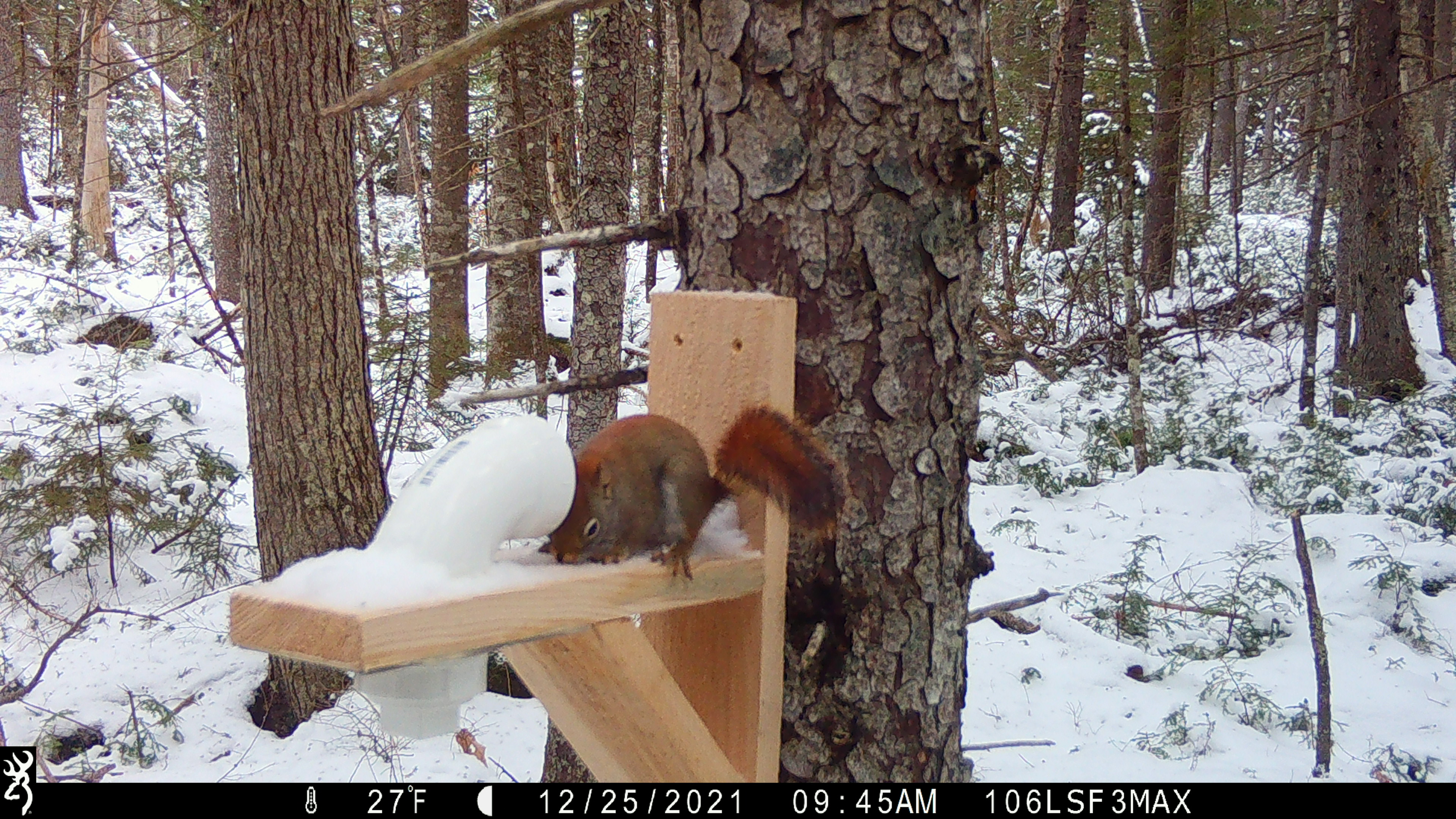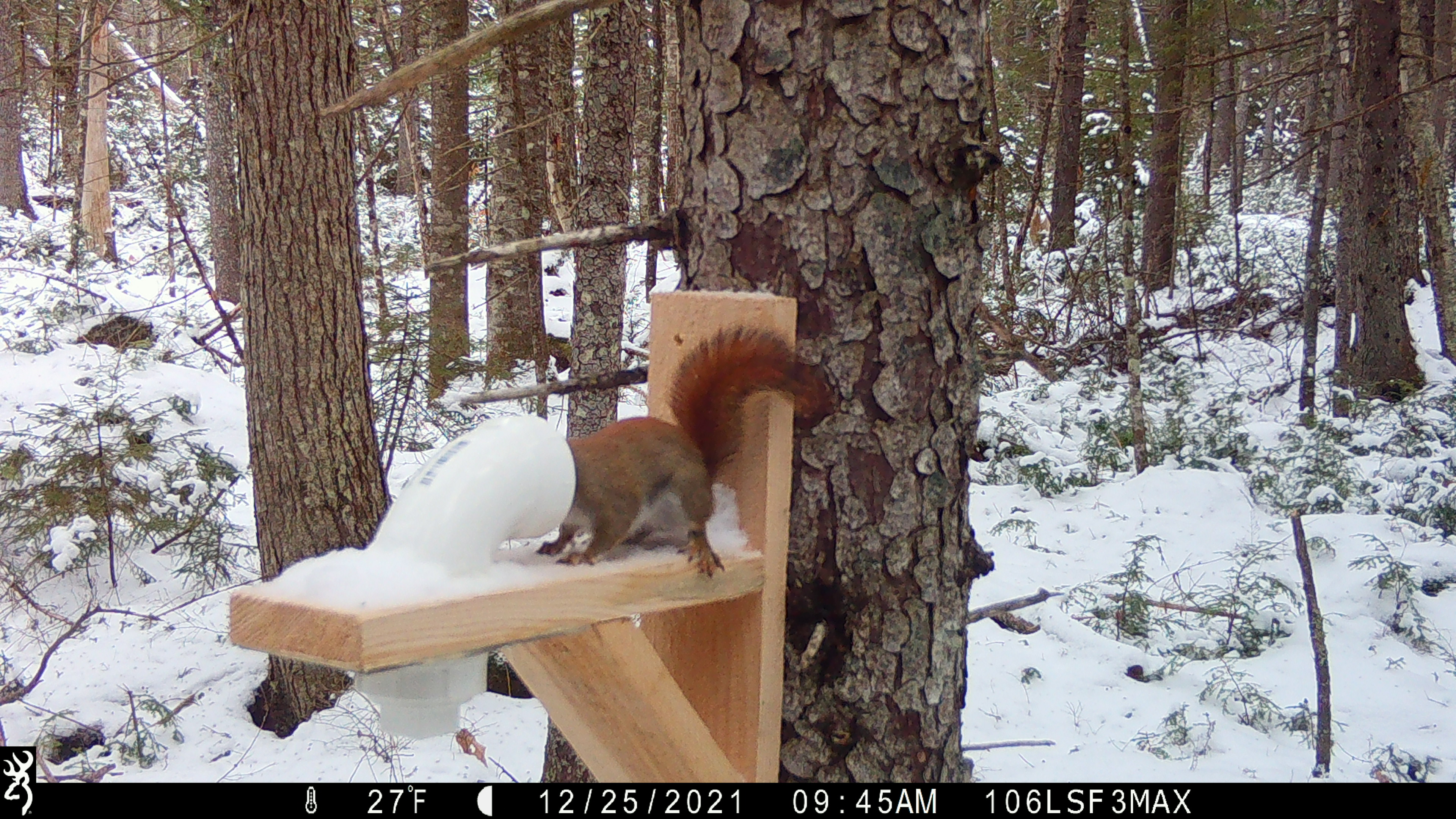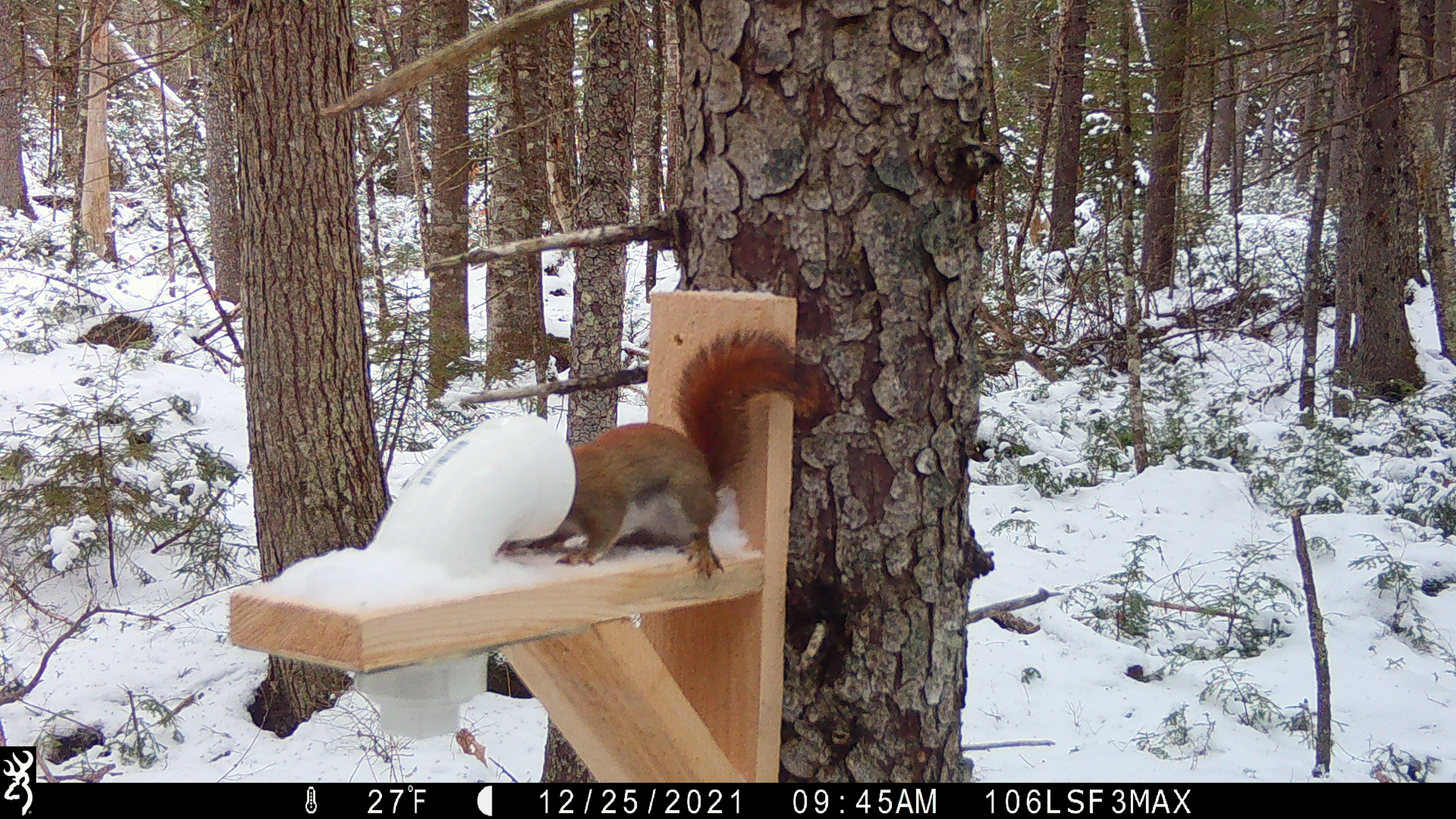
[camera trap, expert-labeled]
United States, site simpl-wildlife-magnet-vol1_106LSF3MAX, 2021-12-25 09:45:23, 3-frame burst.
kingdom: Animalia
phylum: Chordata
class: Mammalia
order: Rodentia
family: Sciuridae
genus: Tamiasciurus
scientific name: Tamiasciurus hudsonicus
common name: red squirrel